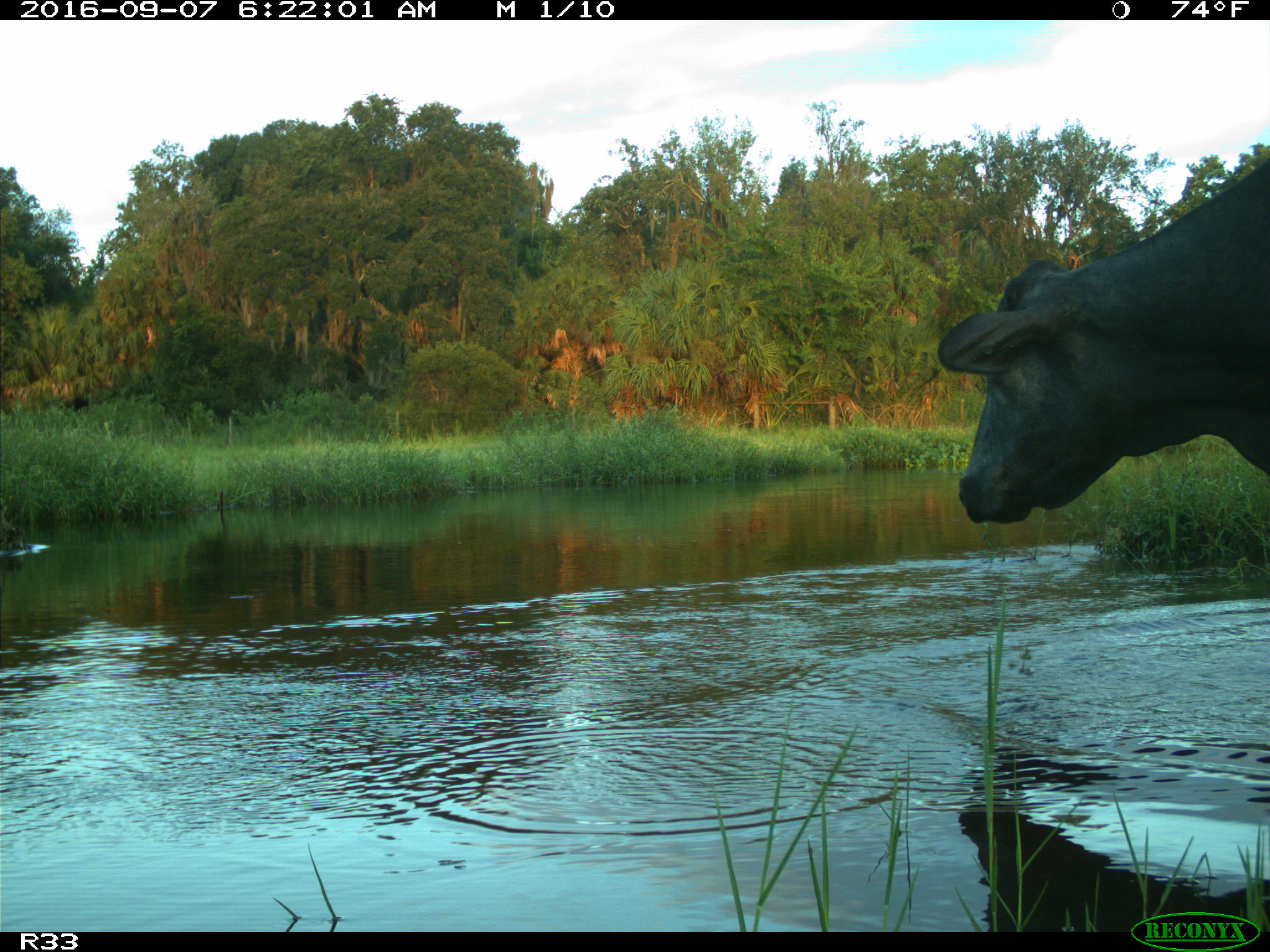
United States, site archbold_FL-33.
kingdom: Animalia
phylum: Chordata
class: Mammalia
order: Artiodactyla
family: Bovidae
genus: Bos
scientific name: Bos taurus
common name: domestic cow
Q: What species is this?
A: Bos taurus (domestic cow).